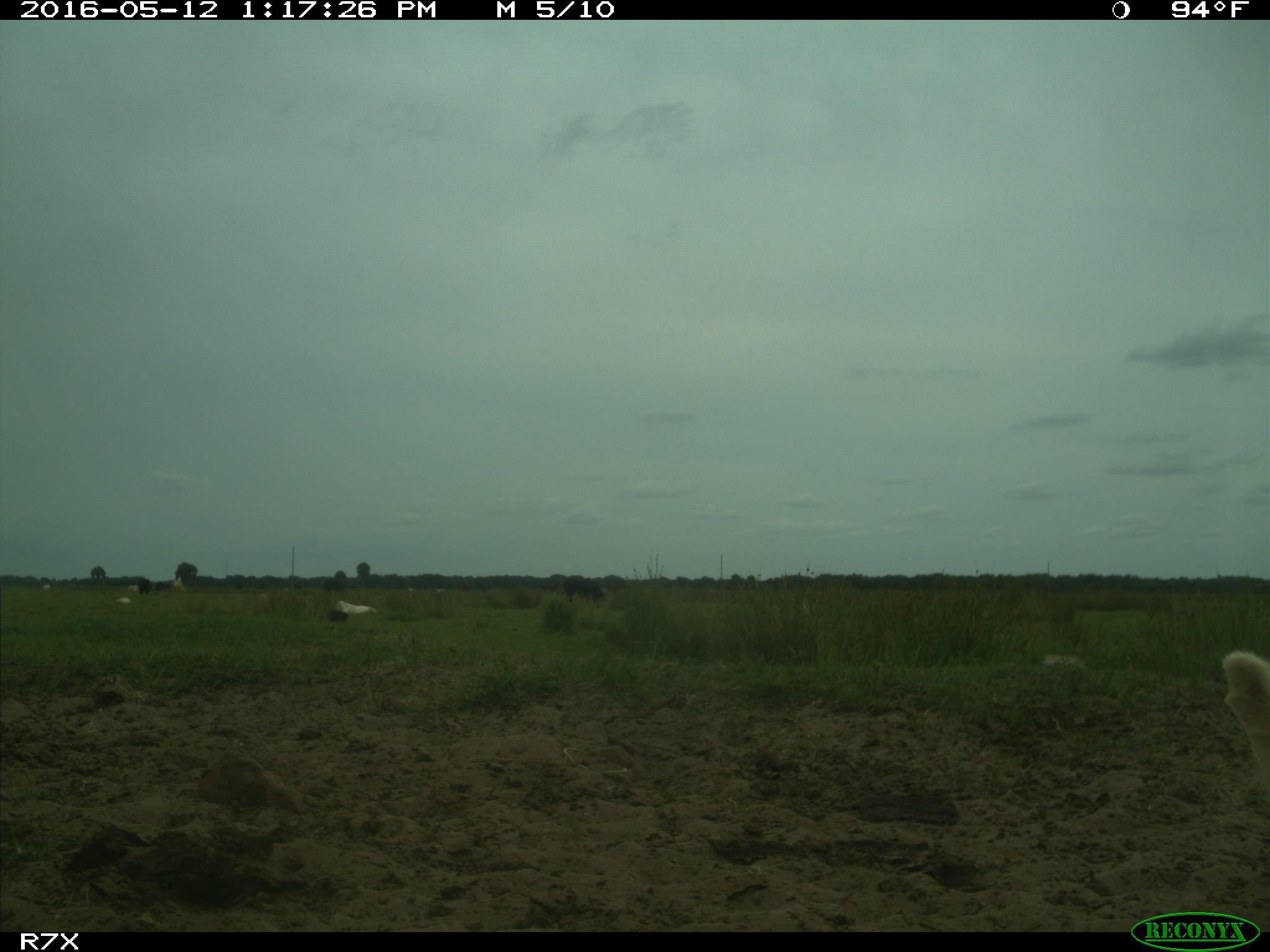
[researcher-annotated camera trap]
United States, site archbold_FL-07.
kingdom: Animalia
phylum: Chordata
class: Mammalia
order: Artiodactyla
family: Bovidae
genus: Bos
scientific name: Bos taurus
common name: domestic cow